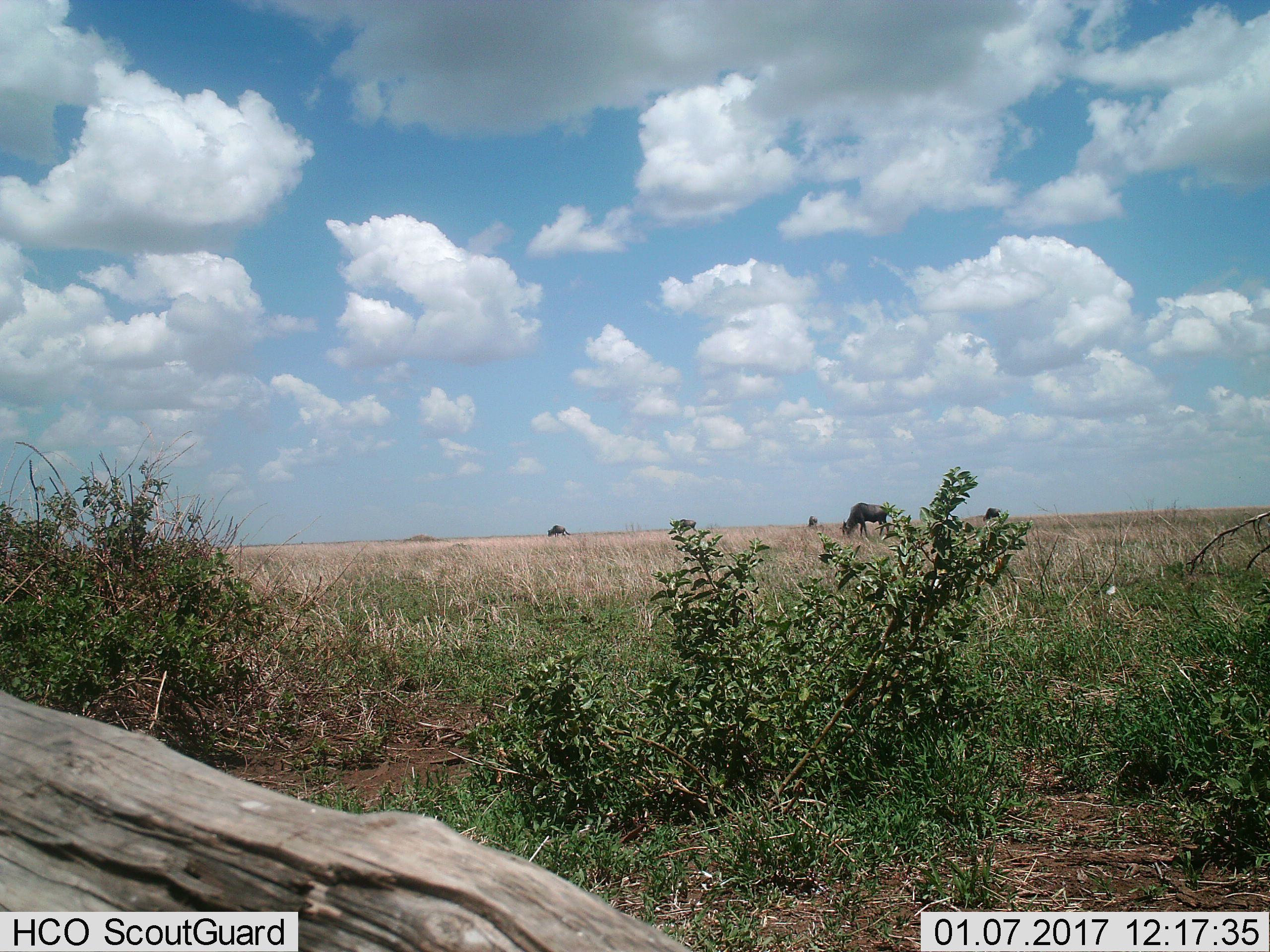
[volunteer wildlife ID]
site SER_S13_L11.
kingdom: Animalia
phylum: Chordata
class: Mammalia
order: Artiodactyla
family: Bovidae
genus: Connochaetes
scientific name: Connochaetes taurinus taurinus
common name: blue wildebeest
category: wildebeestblue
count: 4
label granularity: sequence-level